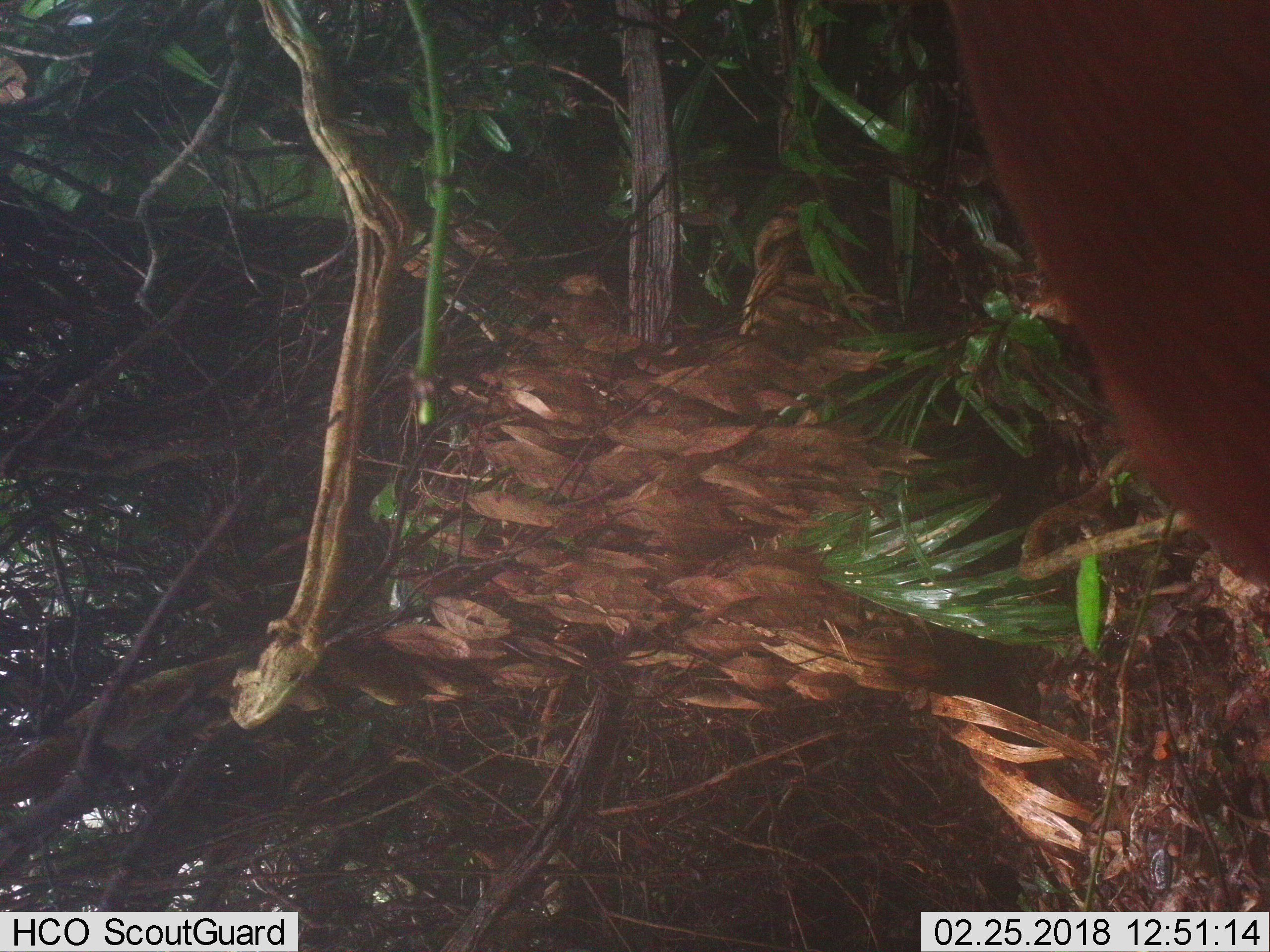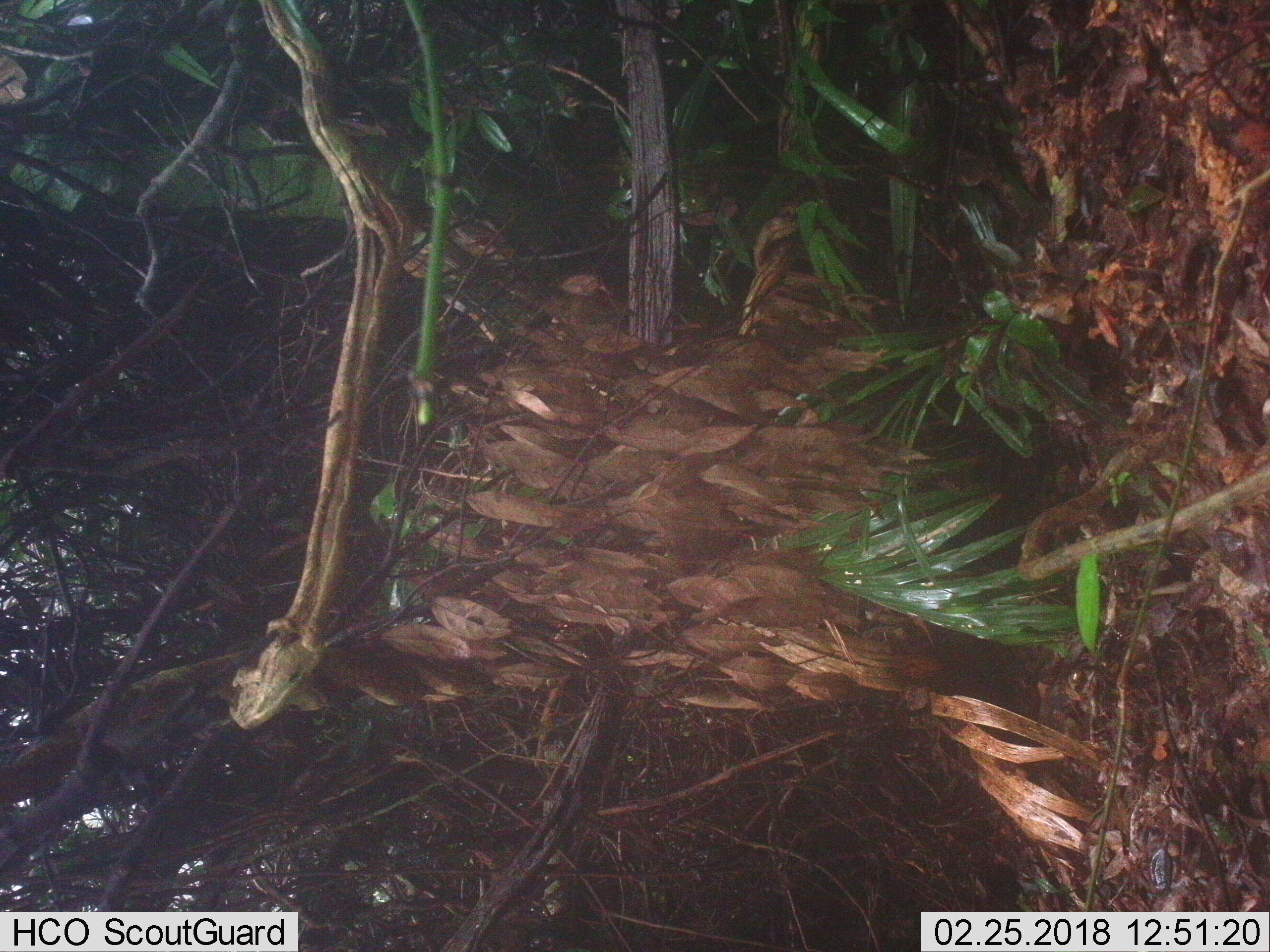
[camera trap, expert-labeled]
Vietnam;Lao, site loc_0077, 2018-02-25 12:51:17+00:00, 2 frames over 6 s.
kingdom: Animalia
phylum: Chordata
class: Mammalia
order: Artiodactyla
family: Cervidae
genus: Muntiacus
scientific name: Muntiacus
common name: muntjacs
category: unidentified muntjac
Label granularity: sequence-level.